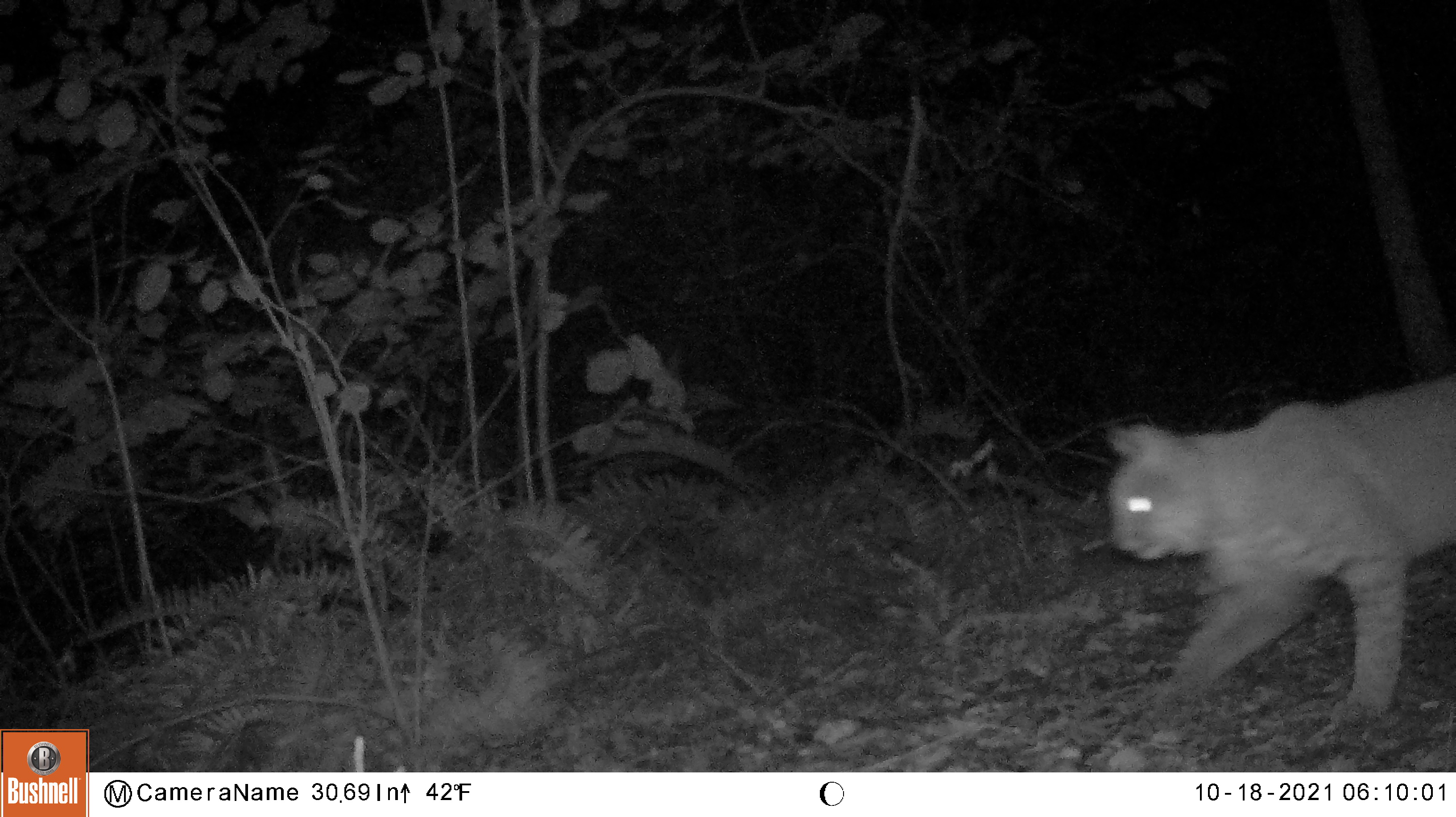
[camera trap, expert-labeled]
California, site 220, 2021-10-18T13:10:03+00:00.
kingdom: Animalia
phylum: Chordata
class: Mammalia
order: Carnivora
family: Felidae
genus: Lynx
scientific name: Lynx rufus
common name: bobcat